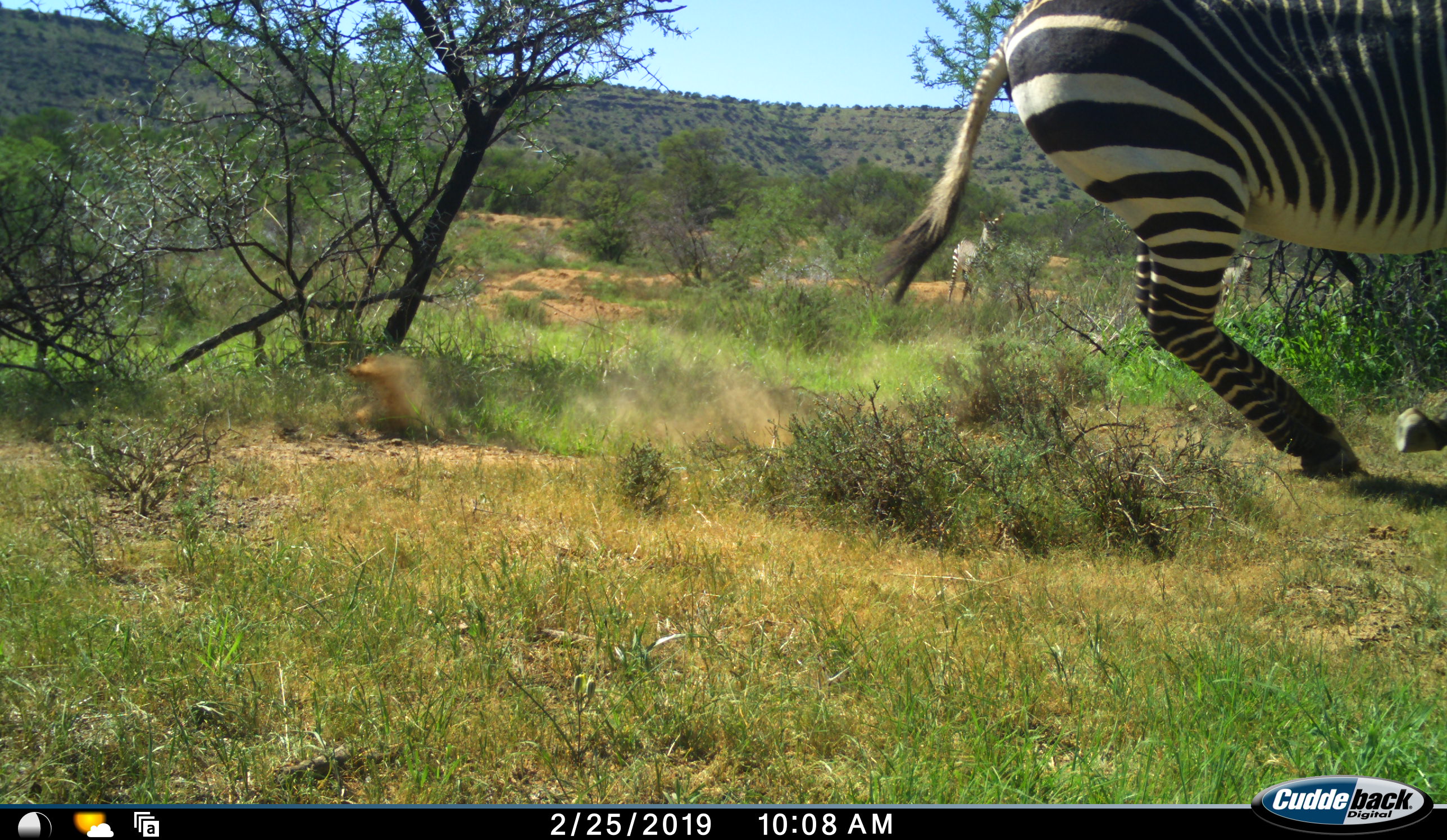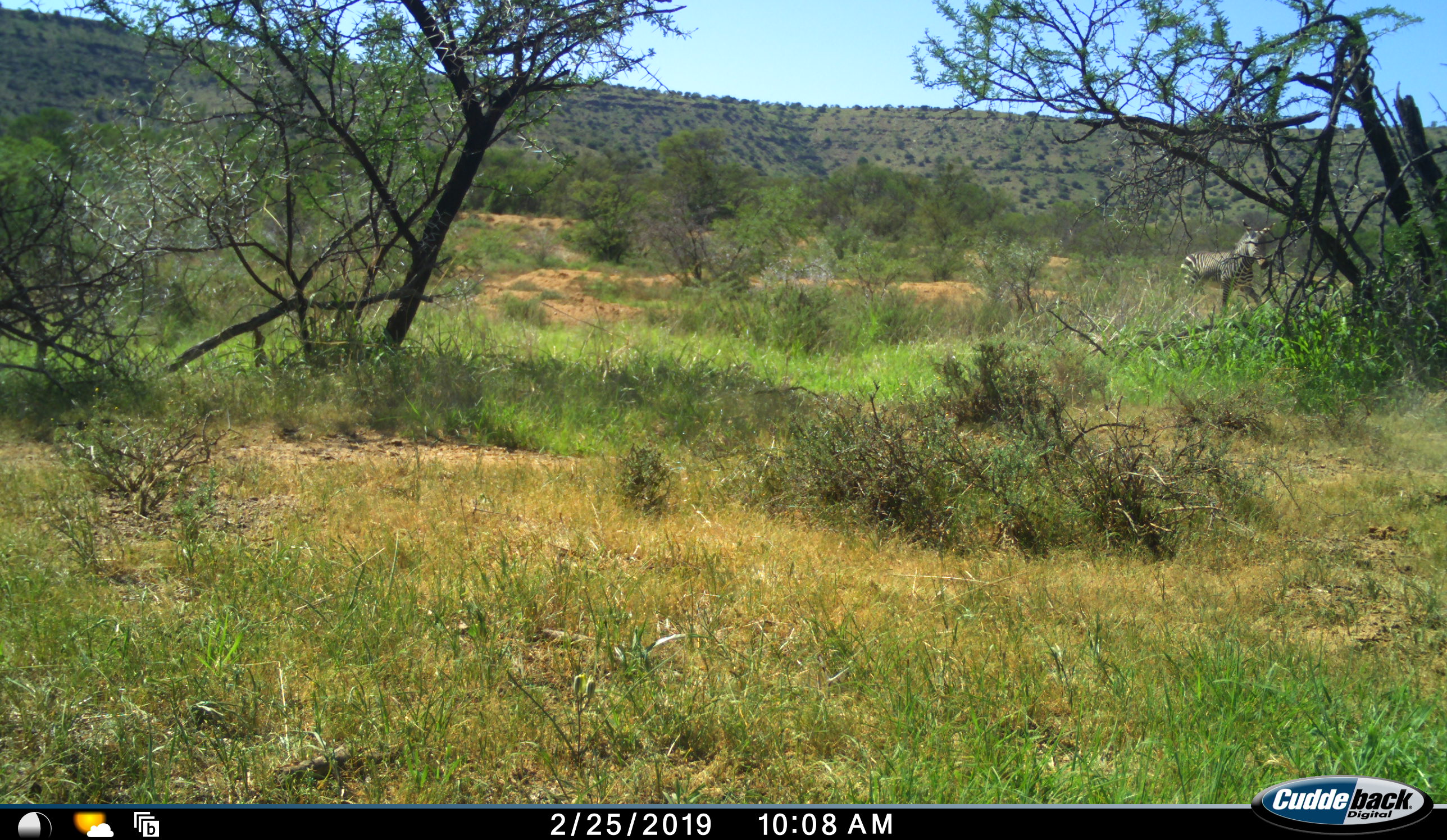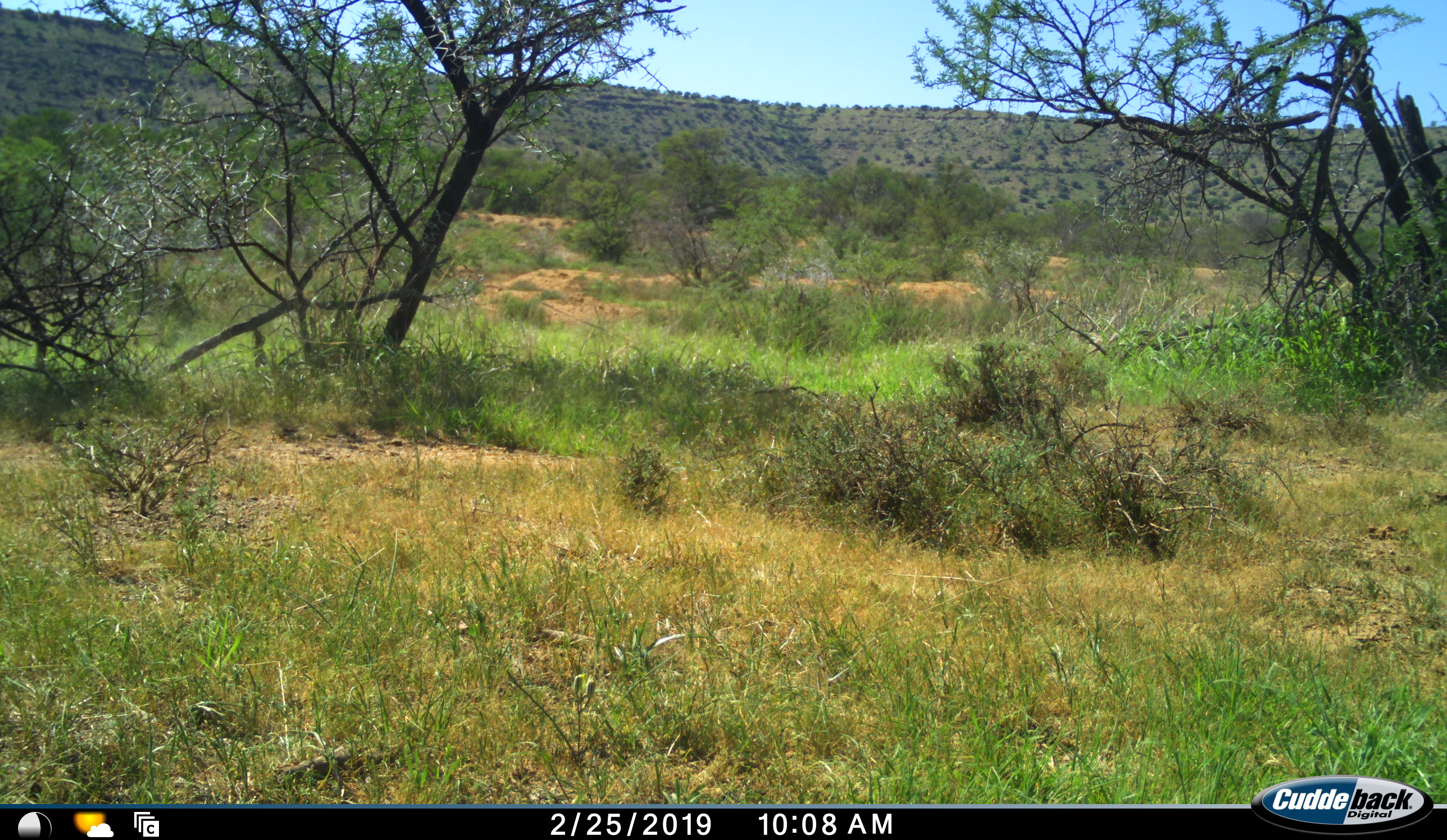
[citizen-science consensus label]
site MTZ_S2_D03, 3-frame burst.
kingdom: Animalia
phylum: Chordata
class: Mammalia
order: Perissodactyla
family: Equidae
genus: Equus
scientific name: Equus zebra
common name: mountain zebra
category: zebramountain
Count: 2.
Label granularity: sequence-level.